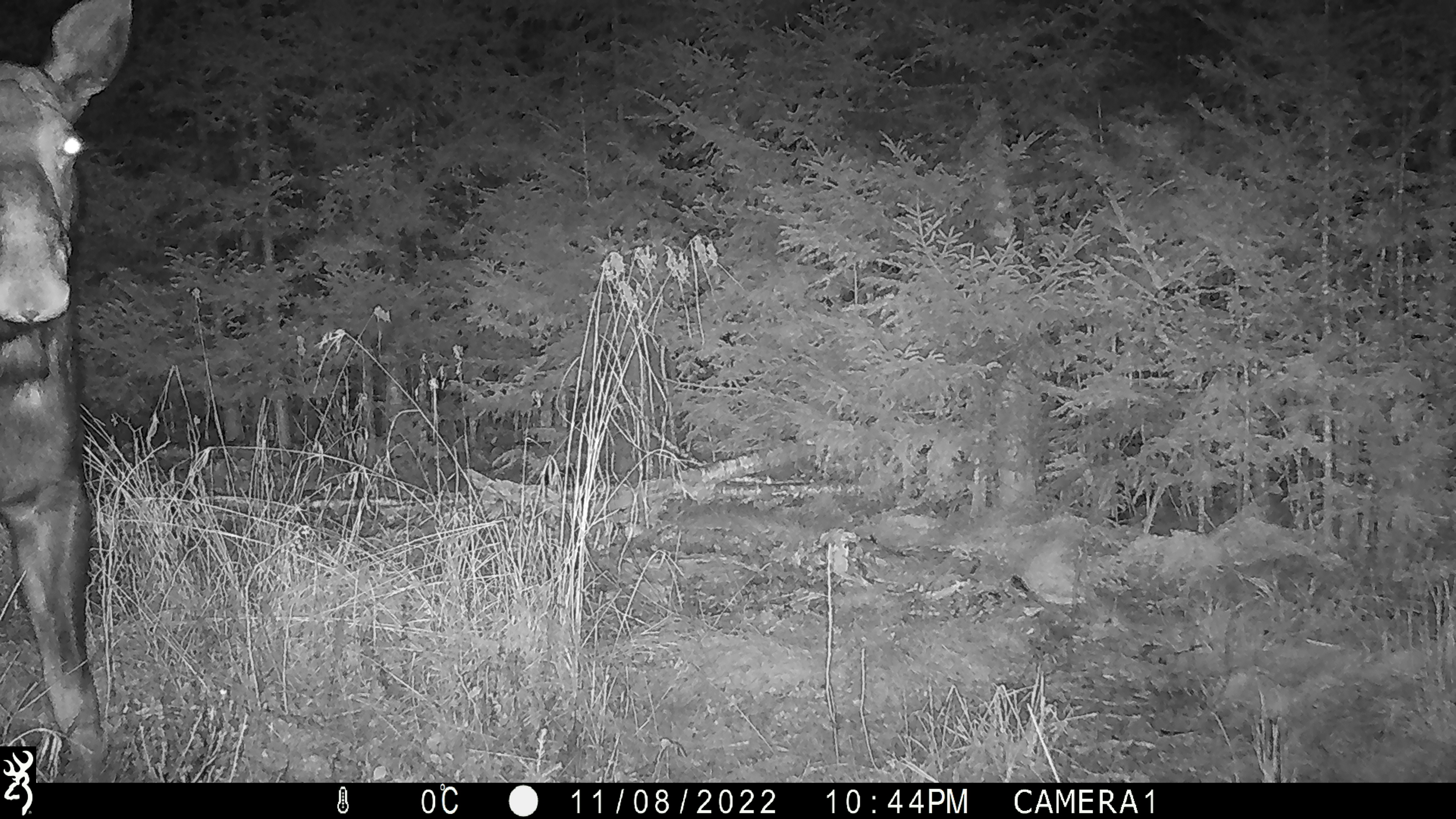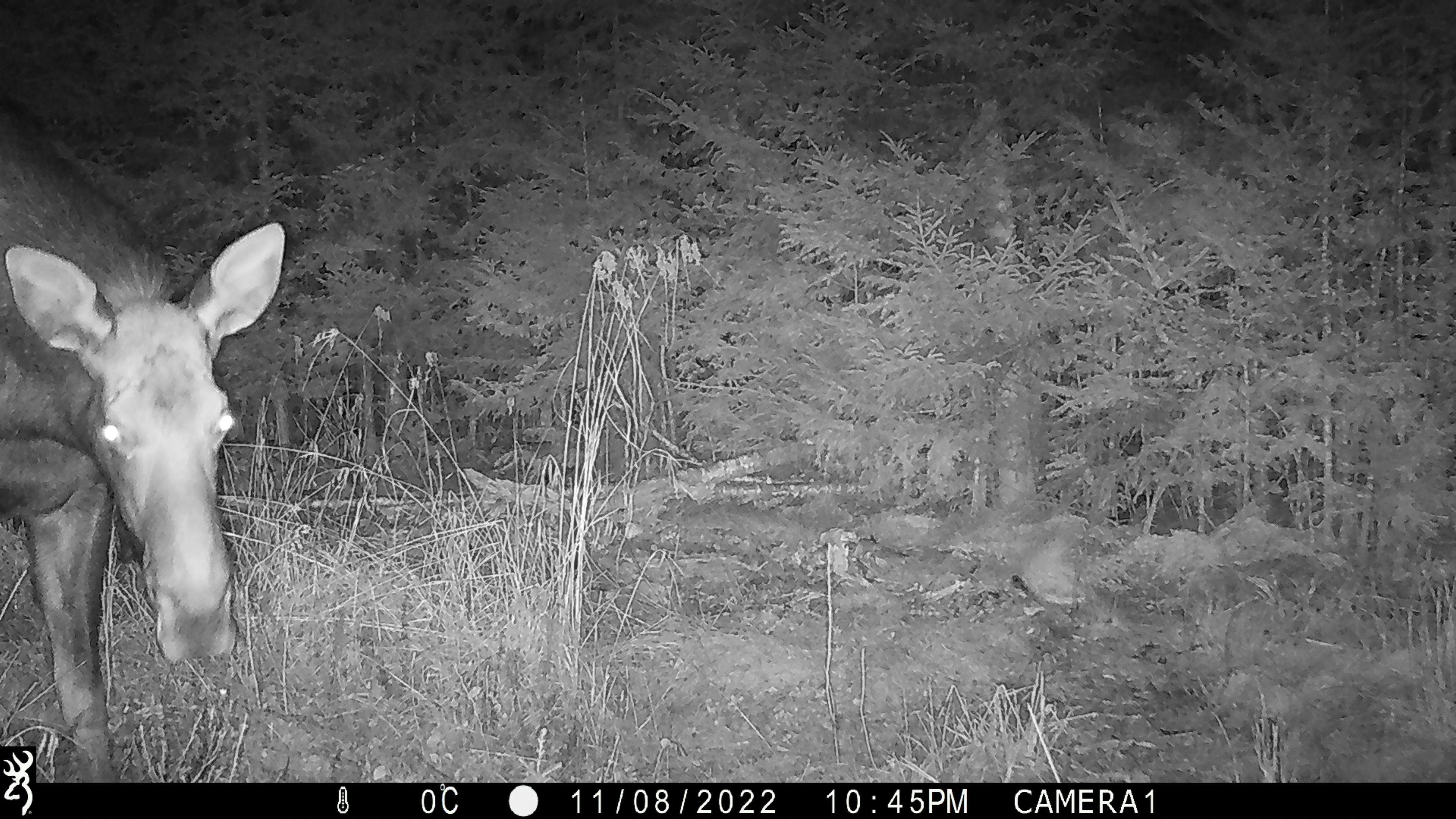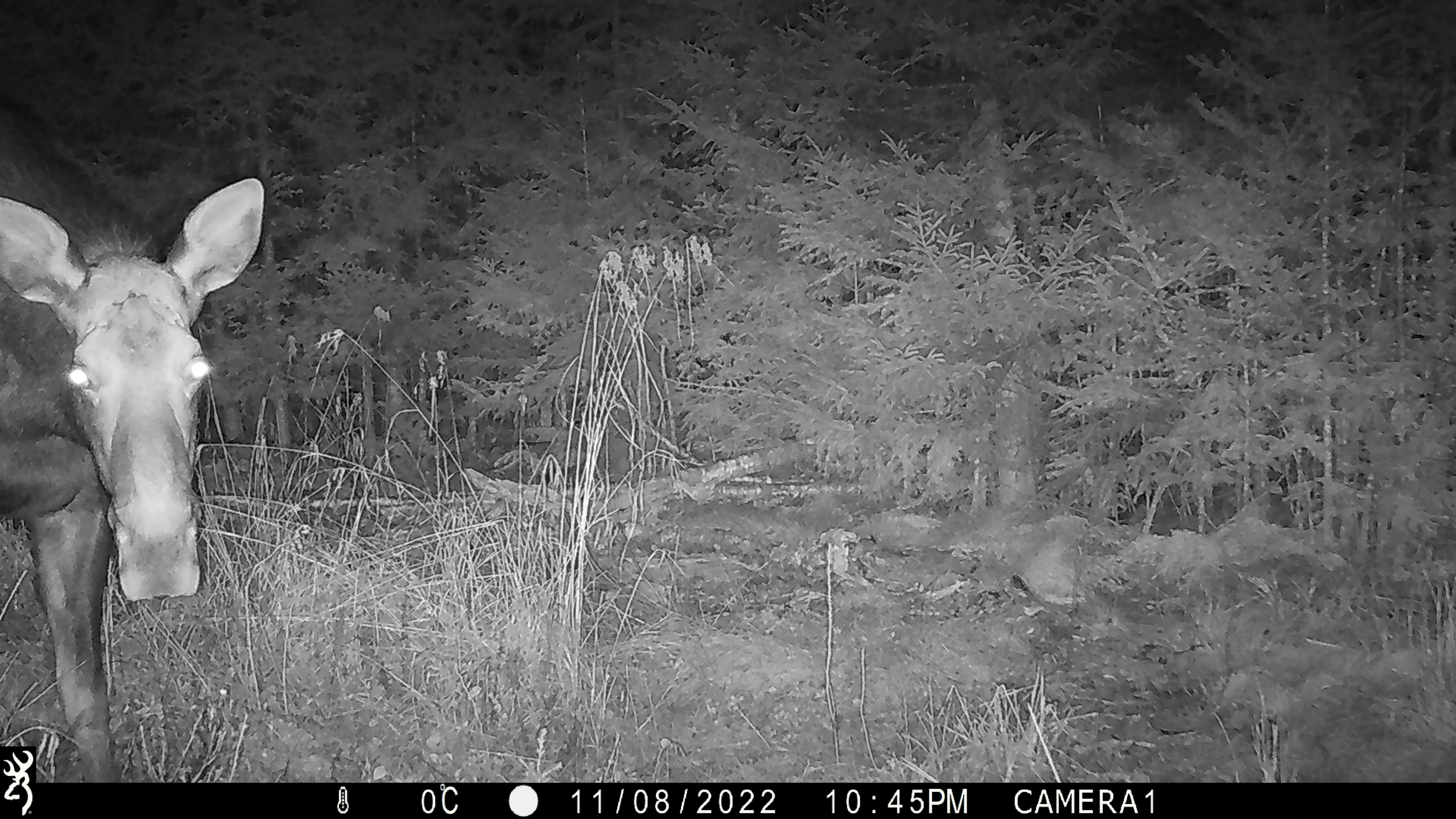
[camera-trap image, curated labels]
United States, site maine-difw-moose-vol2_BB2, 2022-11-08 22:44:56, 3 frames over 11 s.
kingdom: Animalia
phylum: Chordata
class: Mammalia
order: Artiodactyla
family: Cervidae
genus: Alces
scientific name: Alces alces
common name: moose